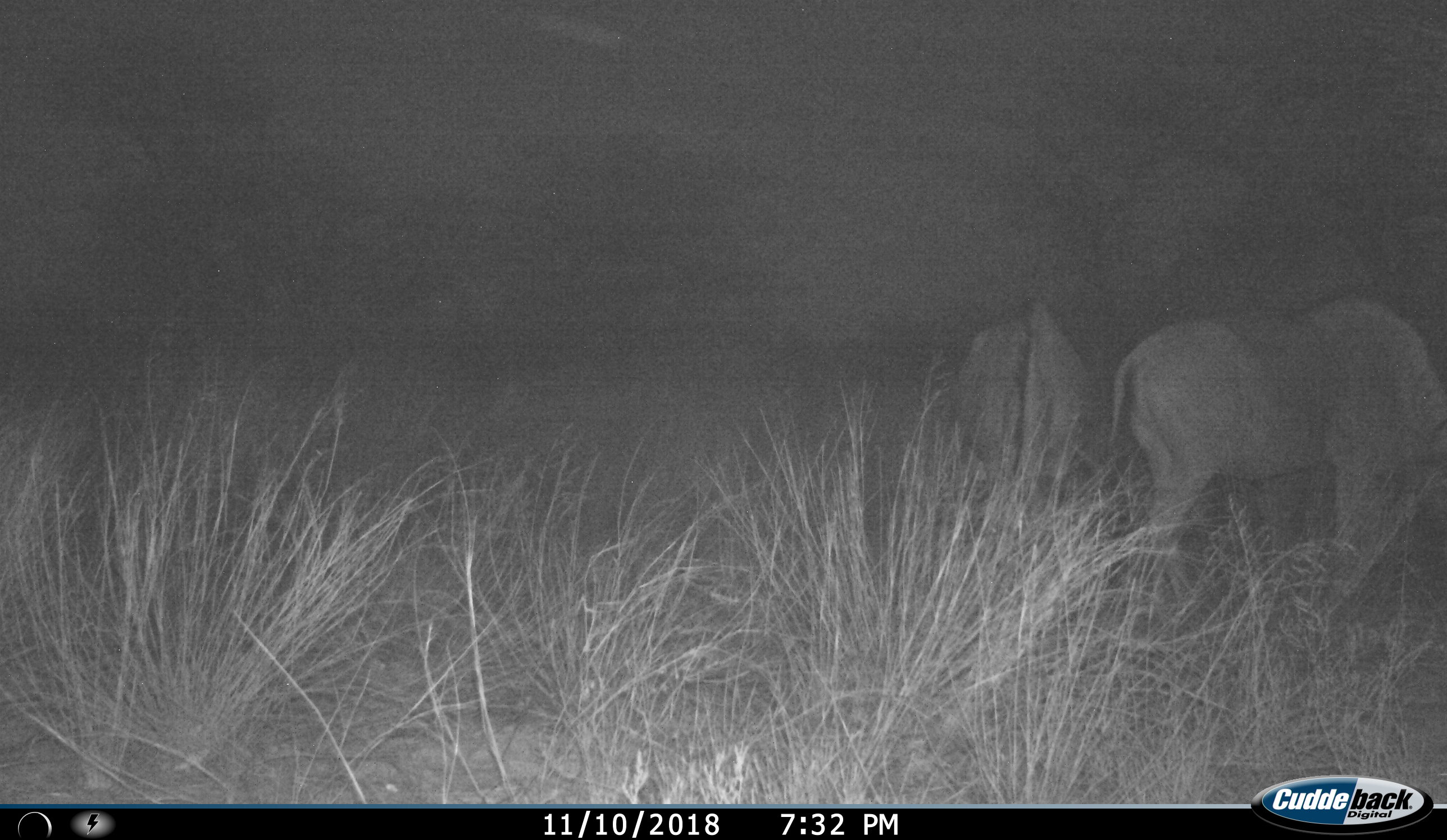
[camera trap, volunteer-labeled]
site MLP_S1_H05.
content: unidentified animal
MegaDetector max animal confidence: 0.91